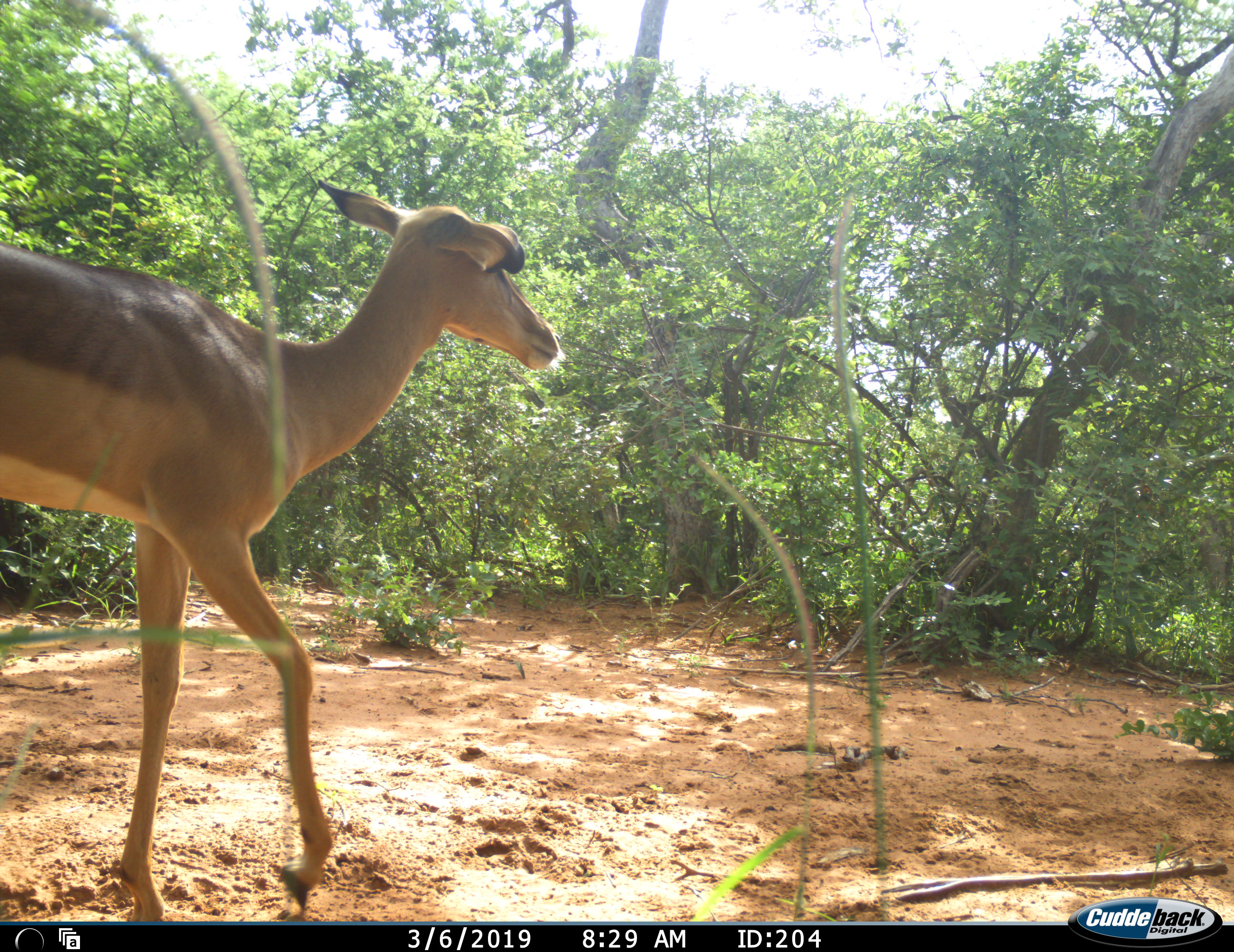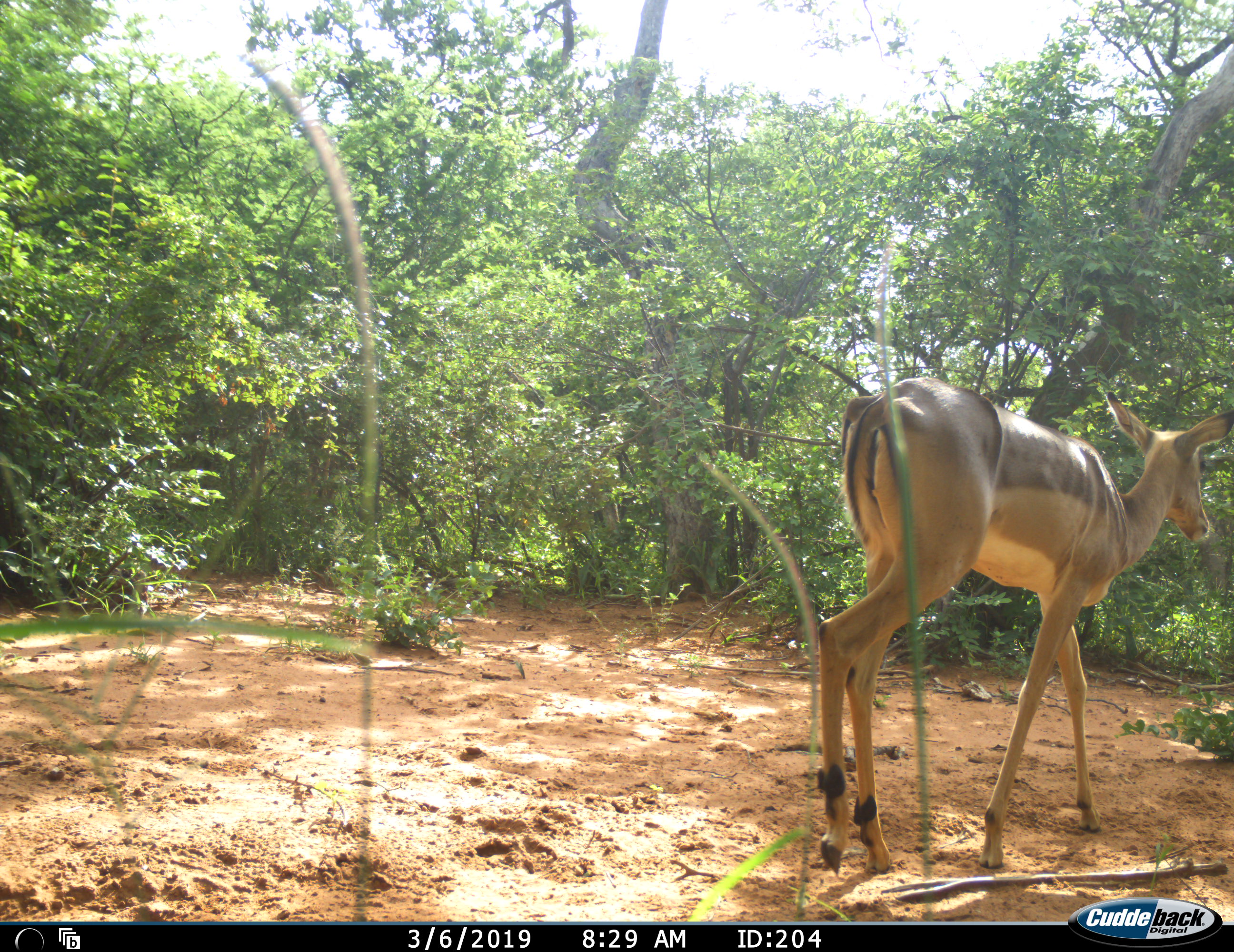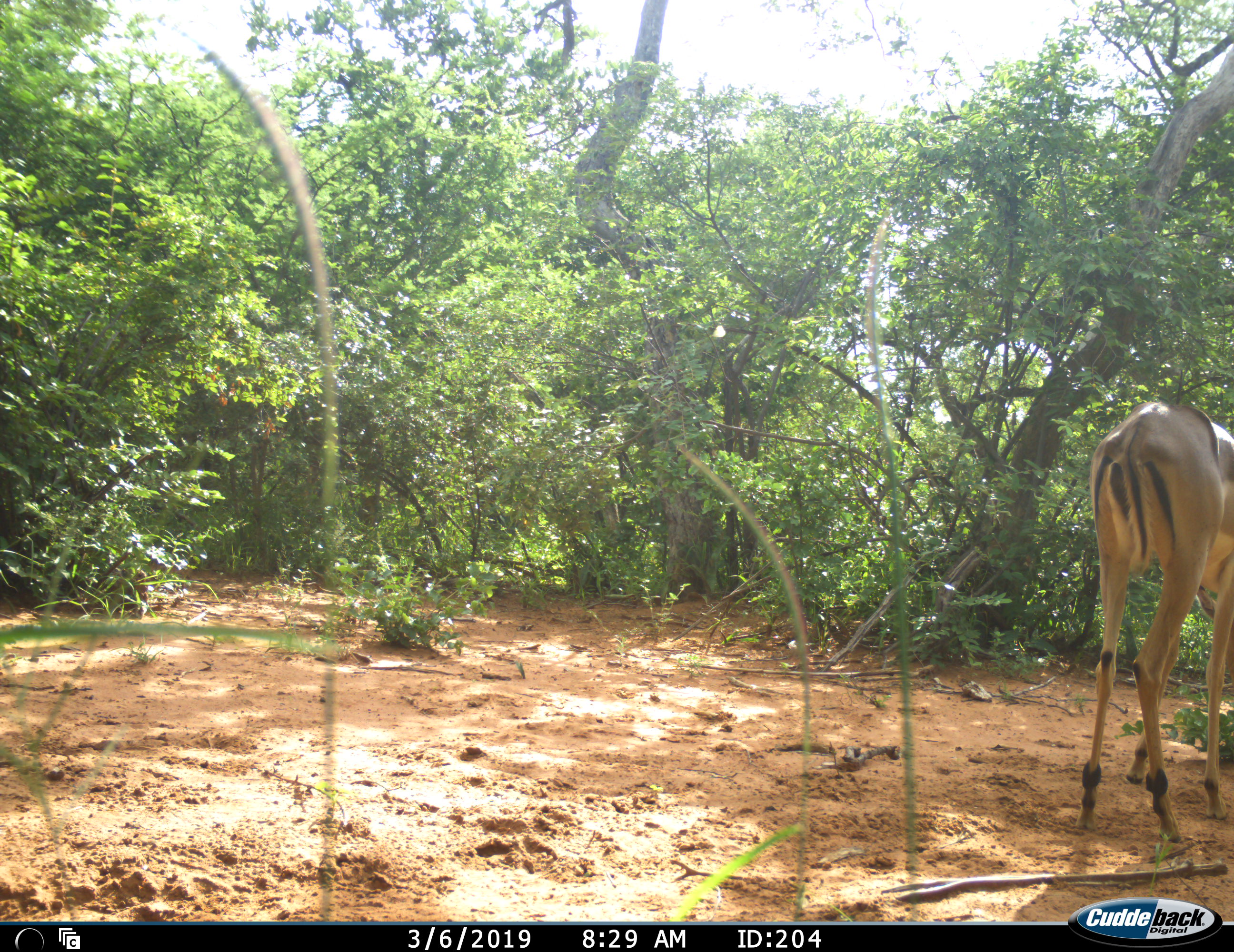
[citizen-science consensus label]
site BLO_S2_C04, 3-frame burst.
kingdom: Animalia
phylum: Chordata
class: Mammalia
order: Artiodactyla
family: Bovidae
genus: Aepyceros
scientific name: Aepyceros melampus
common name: impala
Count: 1.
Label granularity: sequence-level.